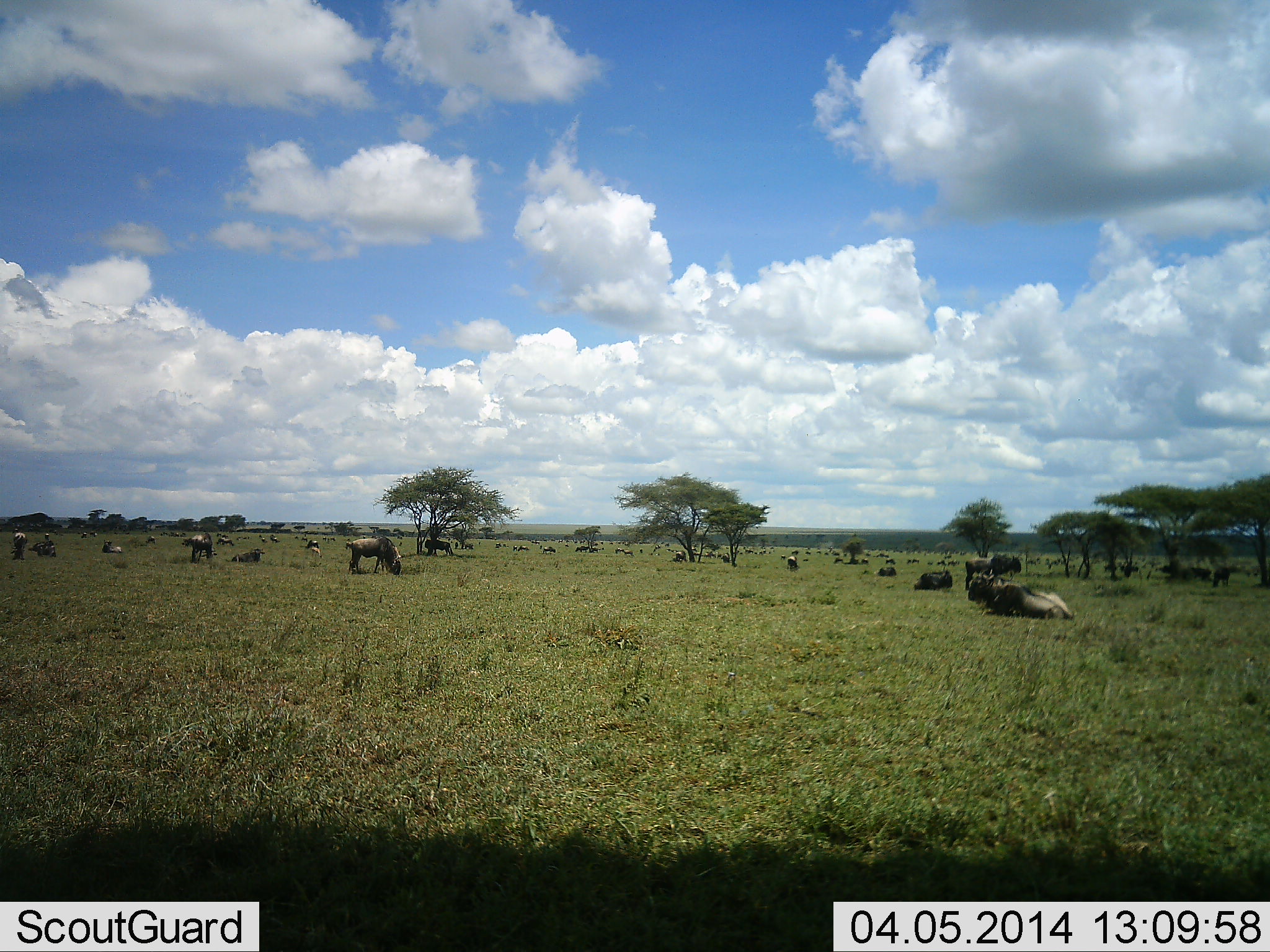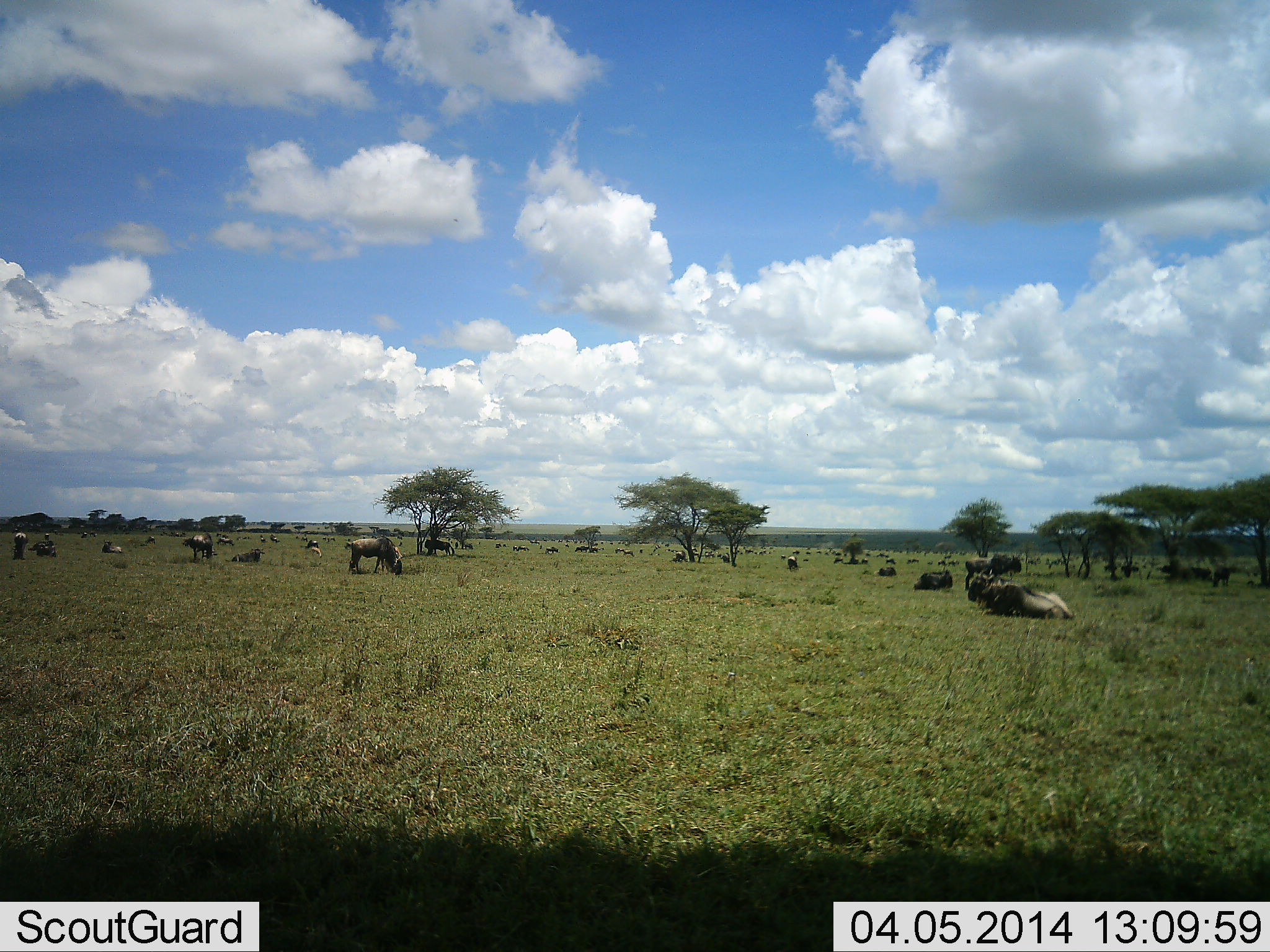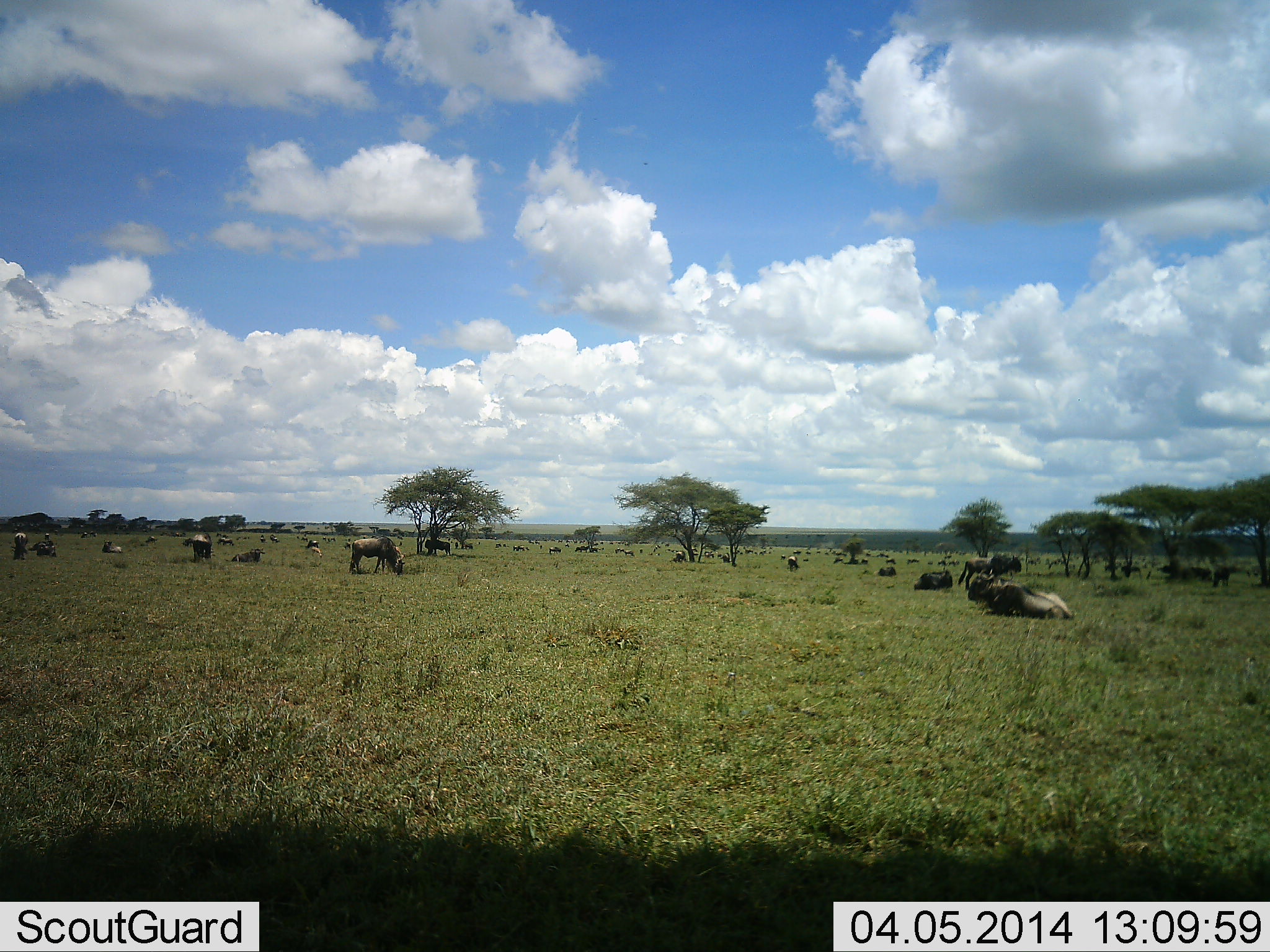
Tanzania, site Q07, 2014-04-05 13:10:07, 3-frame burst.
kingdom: Animalia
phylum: Chordata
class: Mammalia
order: Artiodactyla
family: Bovidae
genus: Connochaetes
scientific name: Connochaetes taurinus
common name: blue wildebeest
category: wildebeest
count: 11-50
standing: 50%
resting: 100%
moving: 10%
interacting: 10%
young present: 0%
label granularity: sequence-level